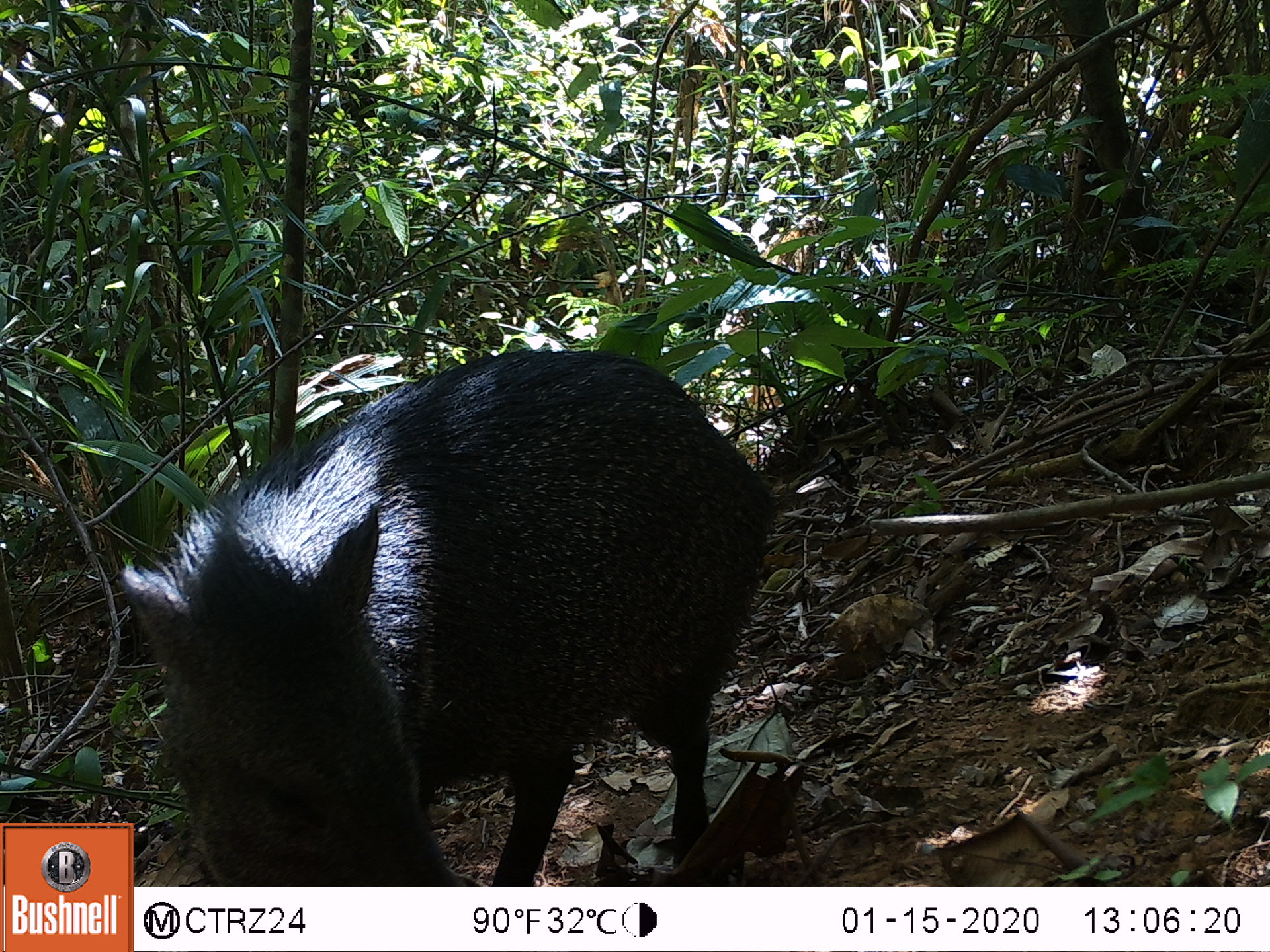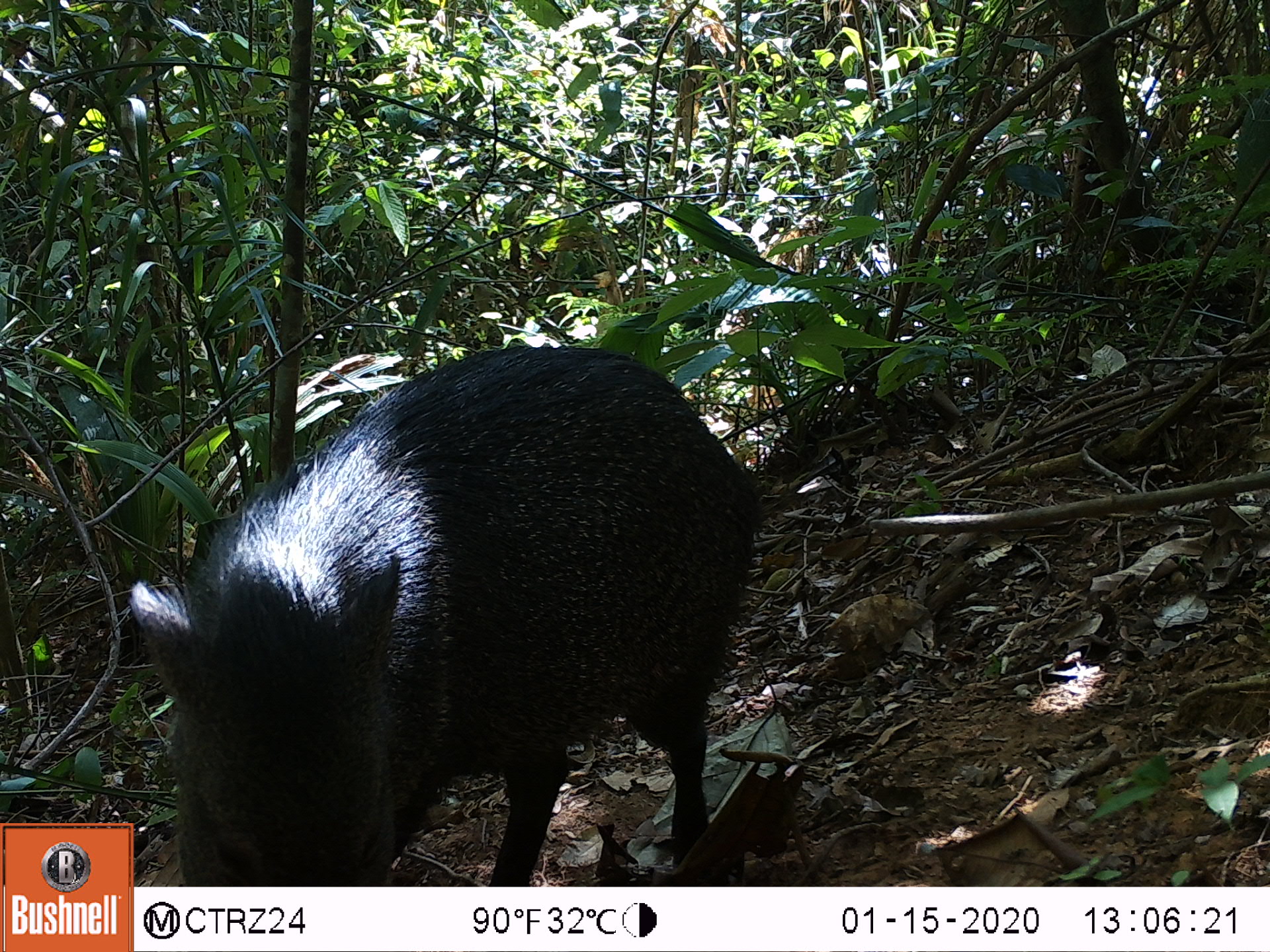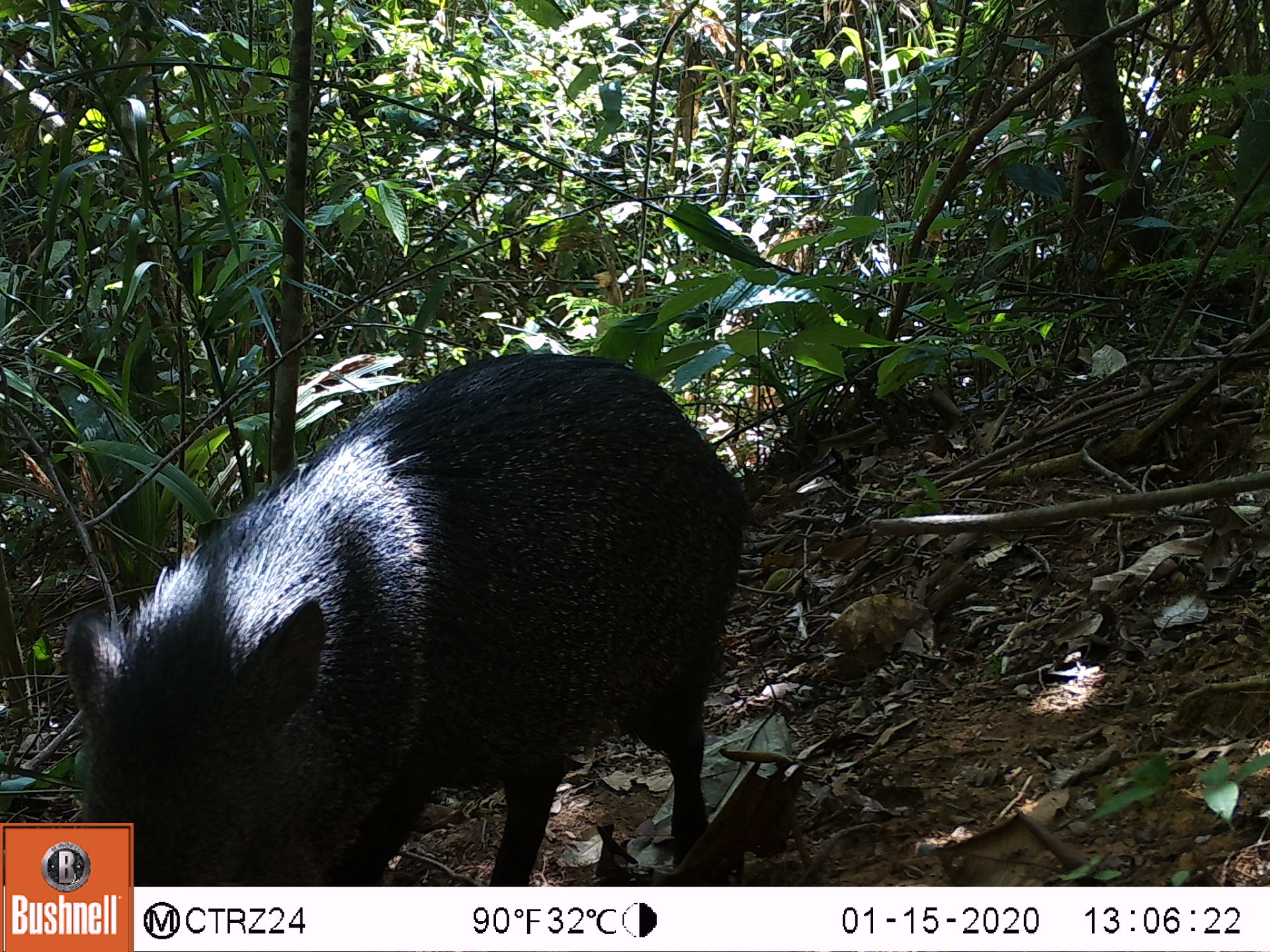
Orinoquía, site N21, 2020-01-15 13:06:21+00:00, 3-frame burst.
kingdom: Animalia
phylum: Chordata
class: Mammalia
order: Artiodactyla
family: Tayassuidae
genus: Pecari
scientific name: Pecari tajacu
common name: collared peccary